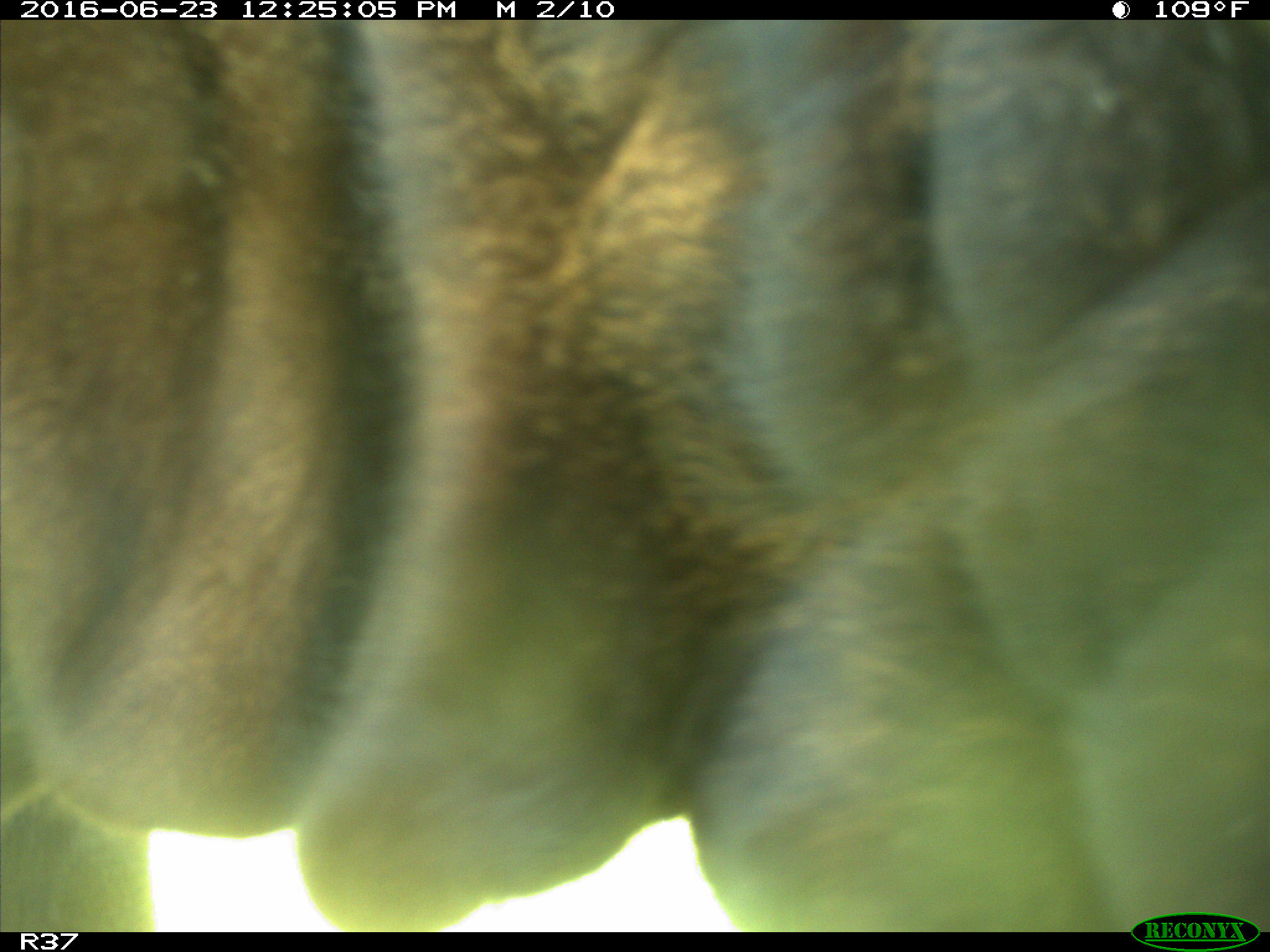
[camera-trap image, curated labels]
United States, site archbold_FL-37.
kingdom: Animalia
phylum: Chordata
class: Mammalia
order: Artiodactyla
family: Bovidae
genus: Bos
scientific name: Bos taurus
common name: domestic cow